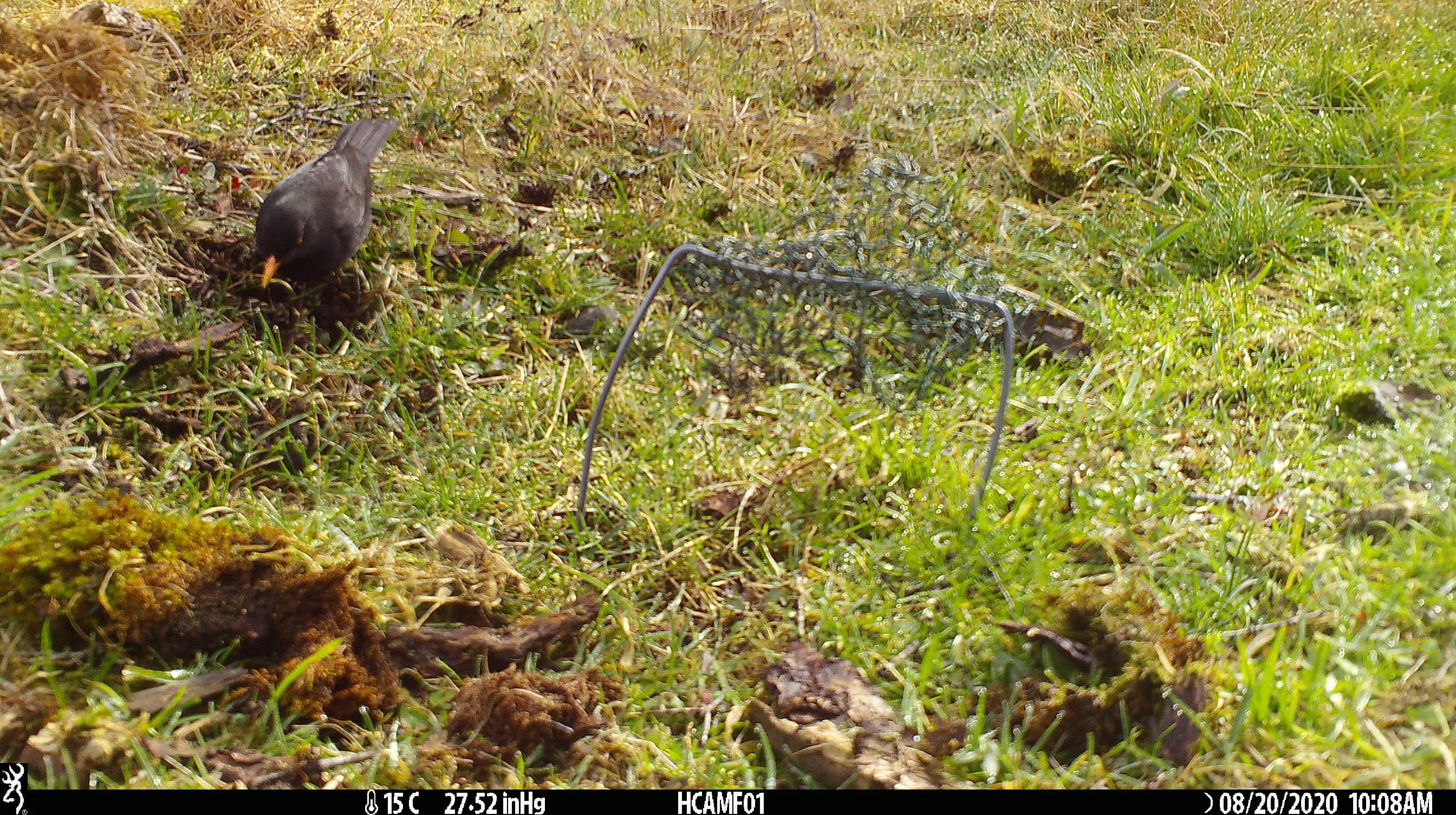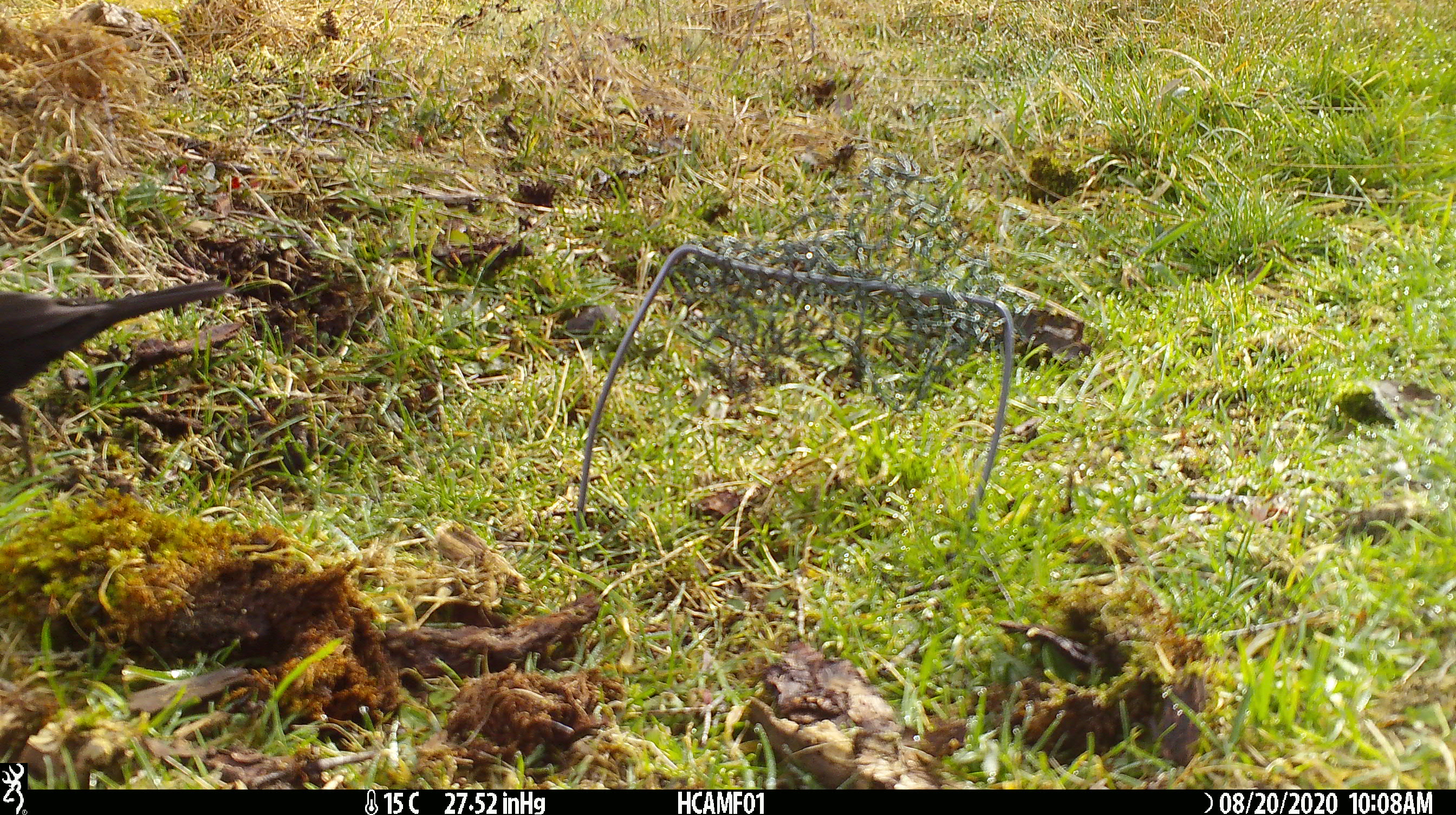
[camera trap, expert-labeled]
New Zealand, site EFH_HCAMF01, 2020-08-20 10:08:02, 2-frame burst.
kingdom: Animalia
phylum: Chordata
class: Aves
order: Passeriformes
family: Turdidae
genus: Turdus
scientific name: Turdus merula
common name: eurasian blackbird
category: blackbird